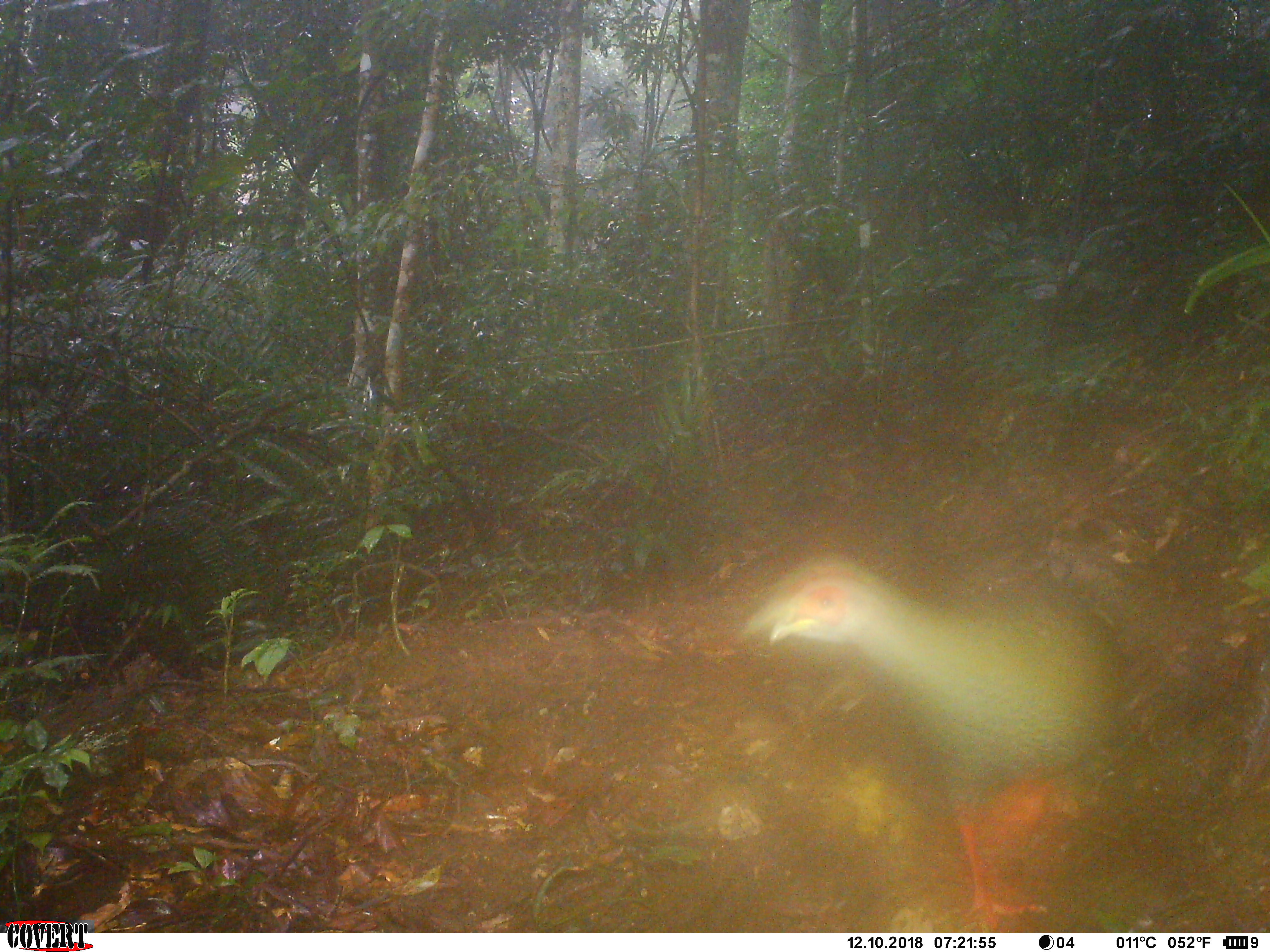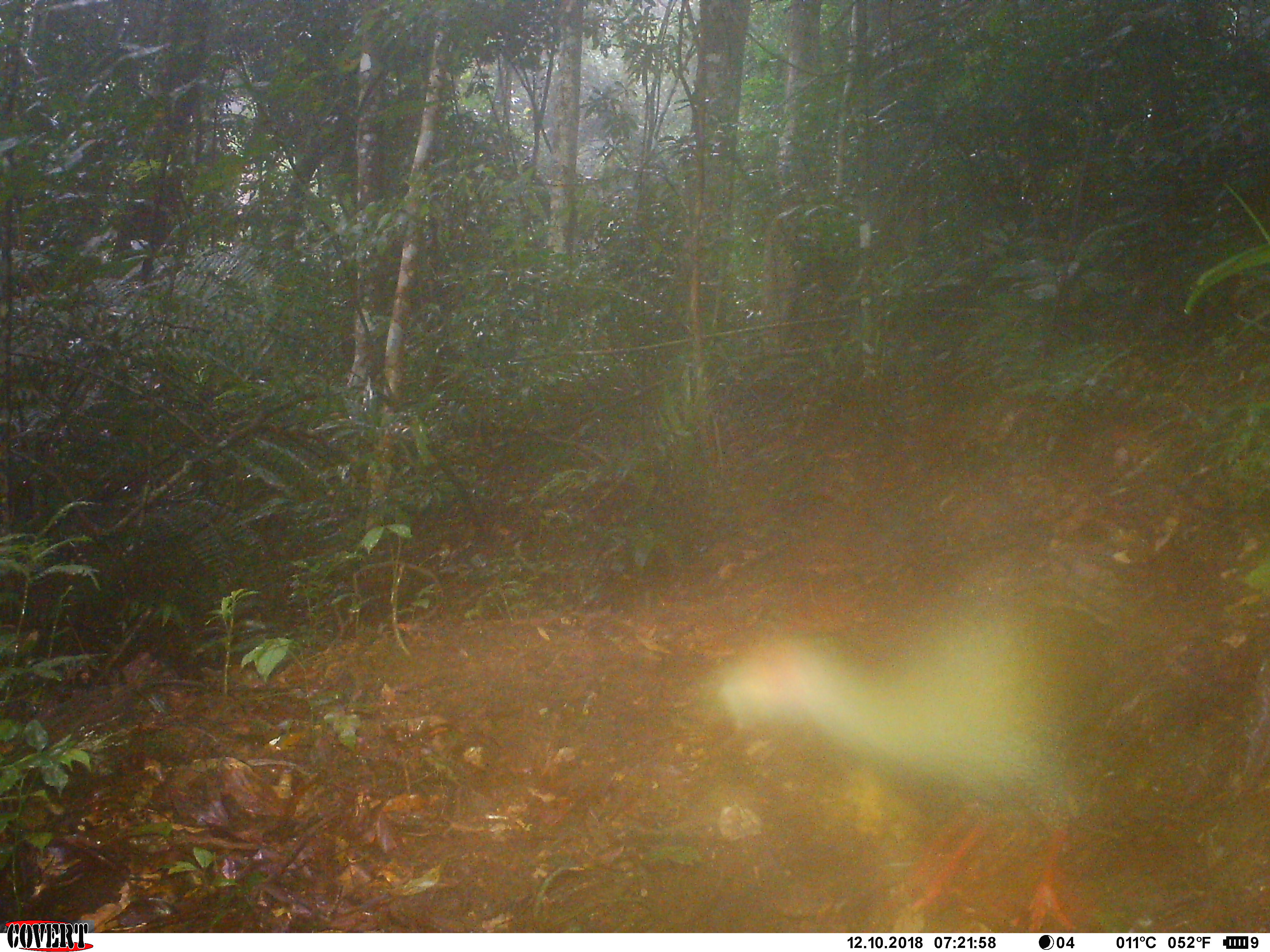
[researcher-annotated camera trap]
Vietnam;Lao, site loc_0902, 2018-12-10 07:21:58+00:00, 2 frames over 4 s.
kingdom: Animalia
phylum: Chordata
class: Aves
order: Galliformes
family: Phasianidae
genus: Lophura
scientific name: Lophura nycthemera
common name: silver pheasant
Silver pheasant (Lophura nycthemera). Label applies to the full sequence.